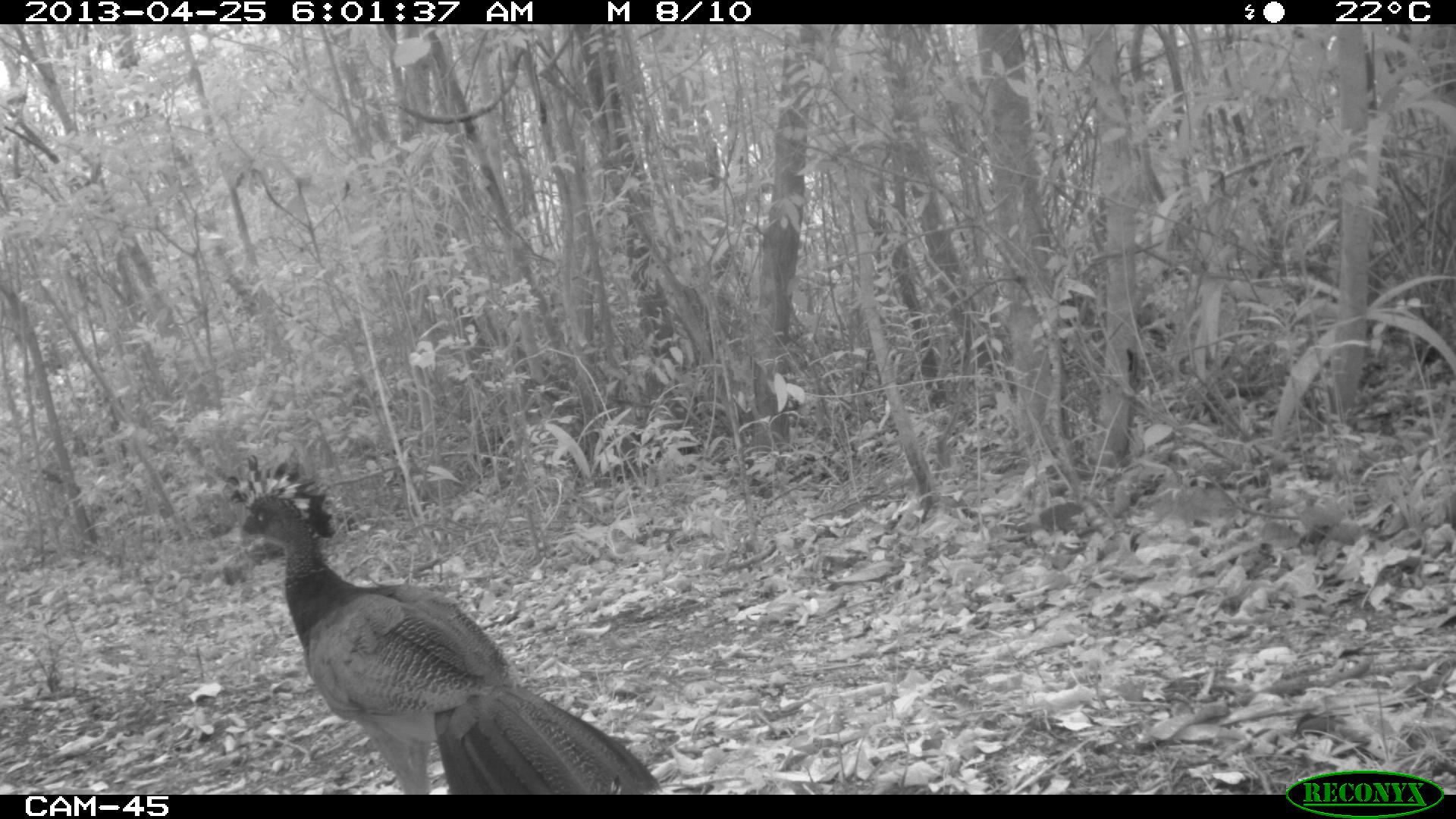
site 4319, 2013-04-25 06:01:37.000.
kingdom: Animalia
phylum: Chordata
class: Aves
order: Galliformes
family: Cracidae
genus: Crax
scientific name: Crax rubra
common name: great curassow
Crax rubra (great curassow), count 1, sex female.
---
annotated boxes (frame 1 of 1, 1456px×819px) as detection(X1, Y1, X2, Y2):
crax rubra: detection(220, 450, 659, 793)